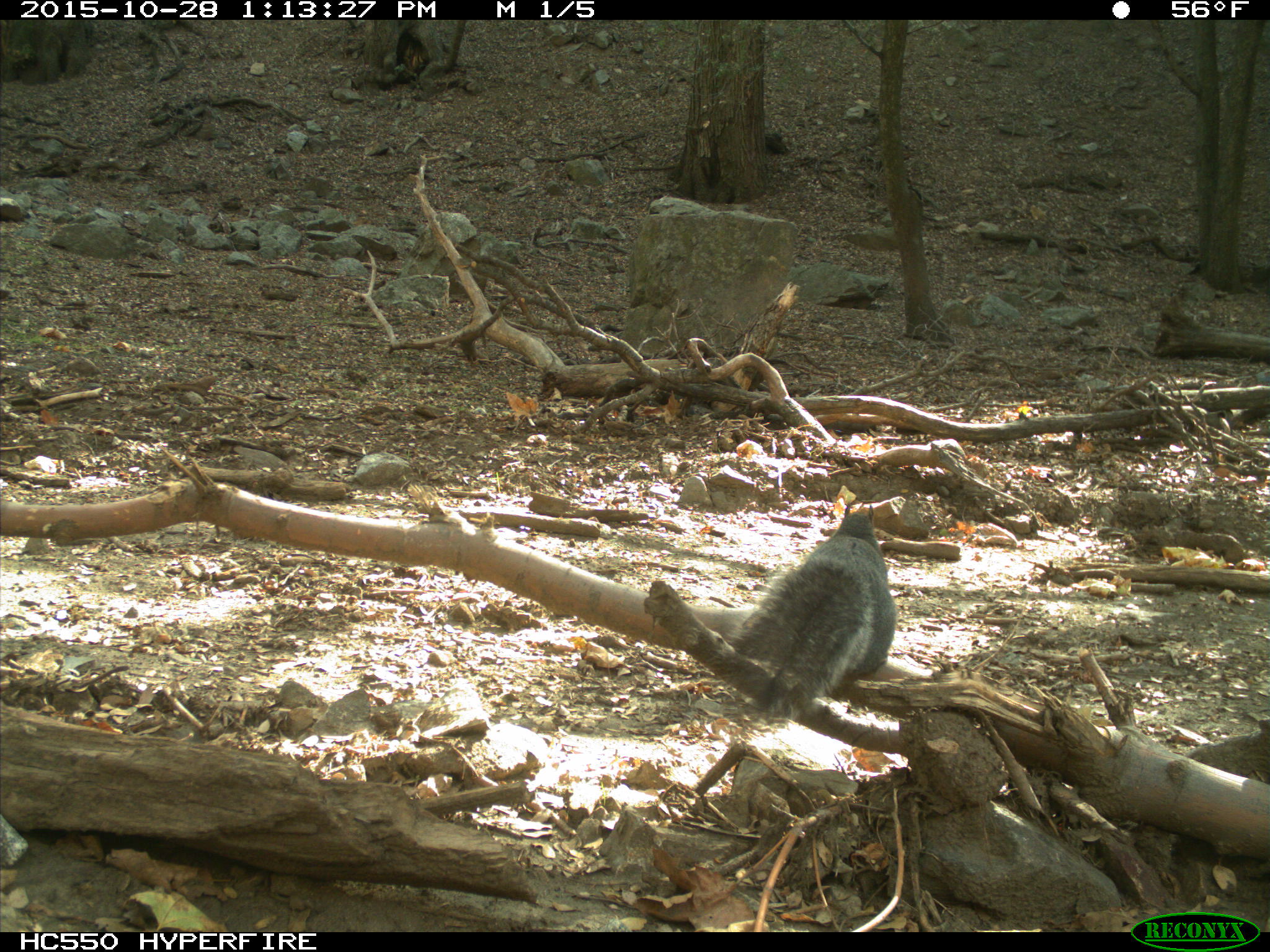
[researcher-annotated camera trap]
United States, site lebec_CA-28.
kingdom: Animalia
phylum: Chordata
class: Mammalia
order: Rodentia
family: Sciuridae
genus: Sciurus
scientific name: Sciurus carolinensis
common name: eastern gray squirrel